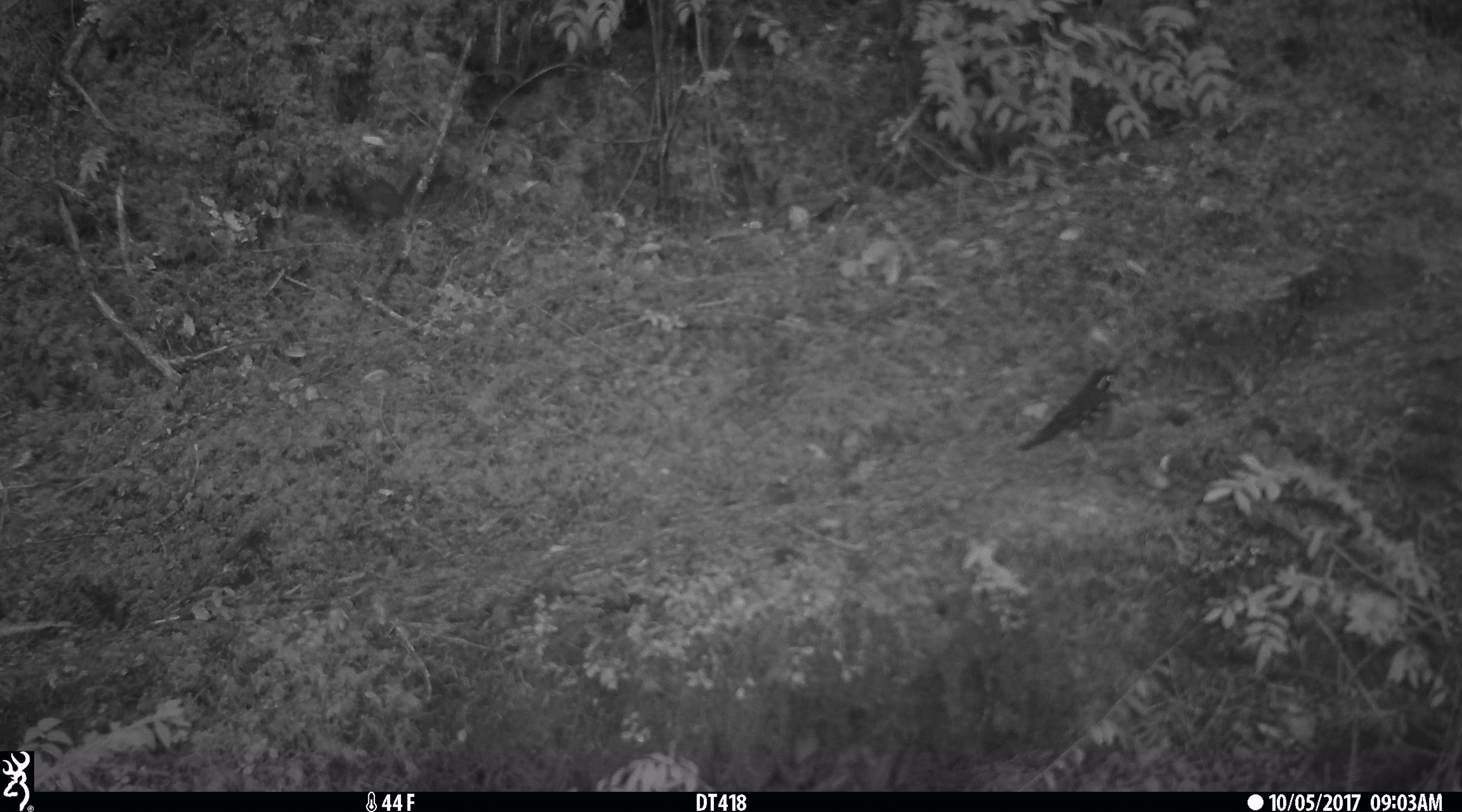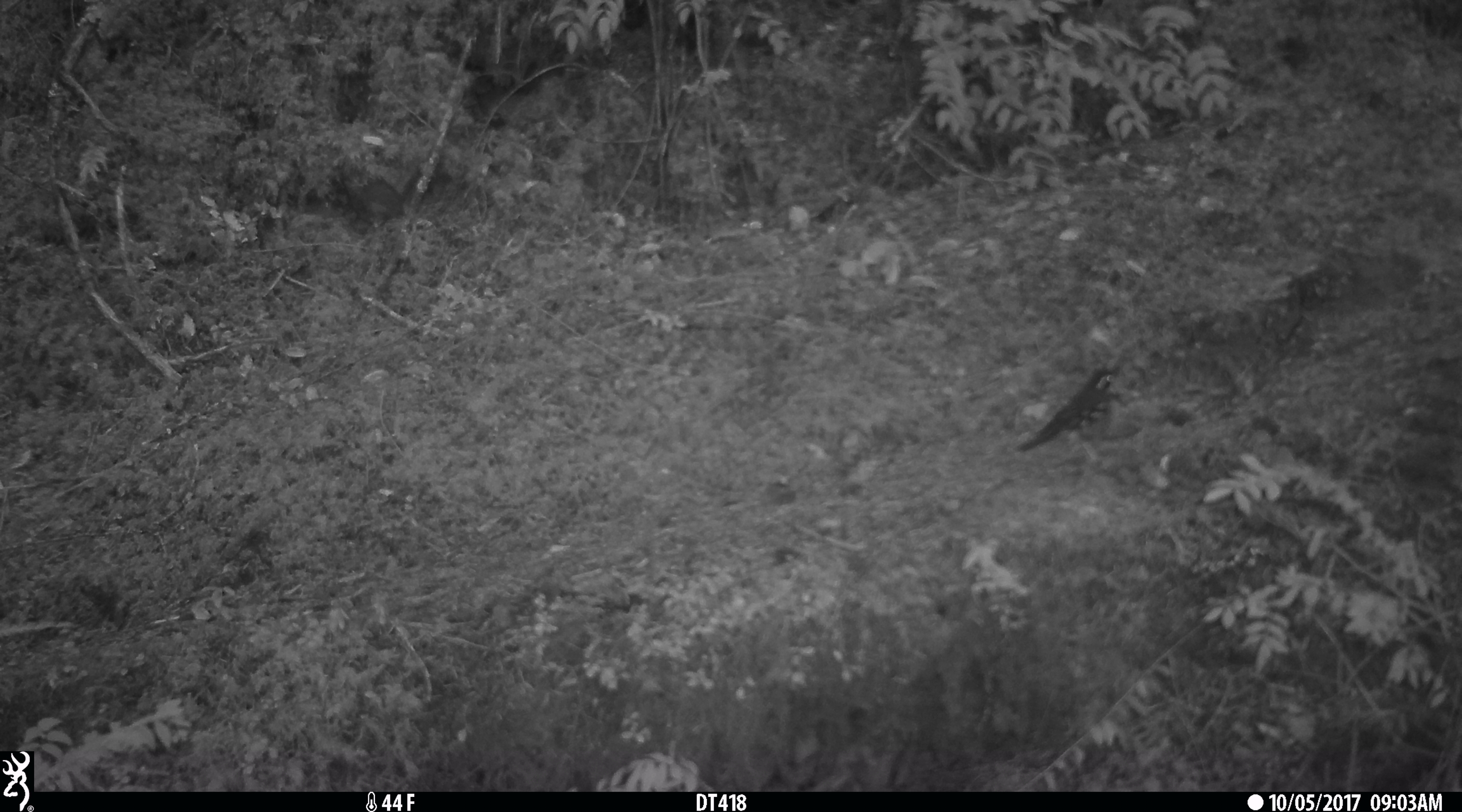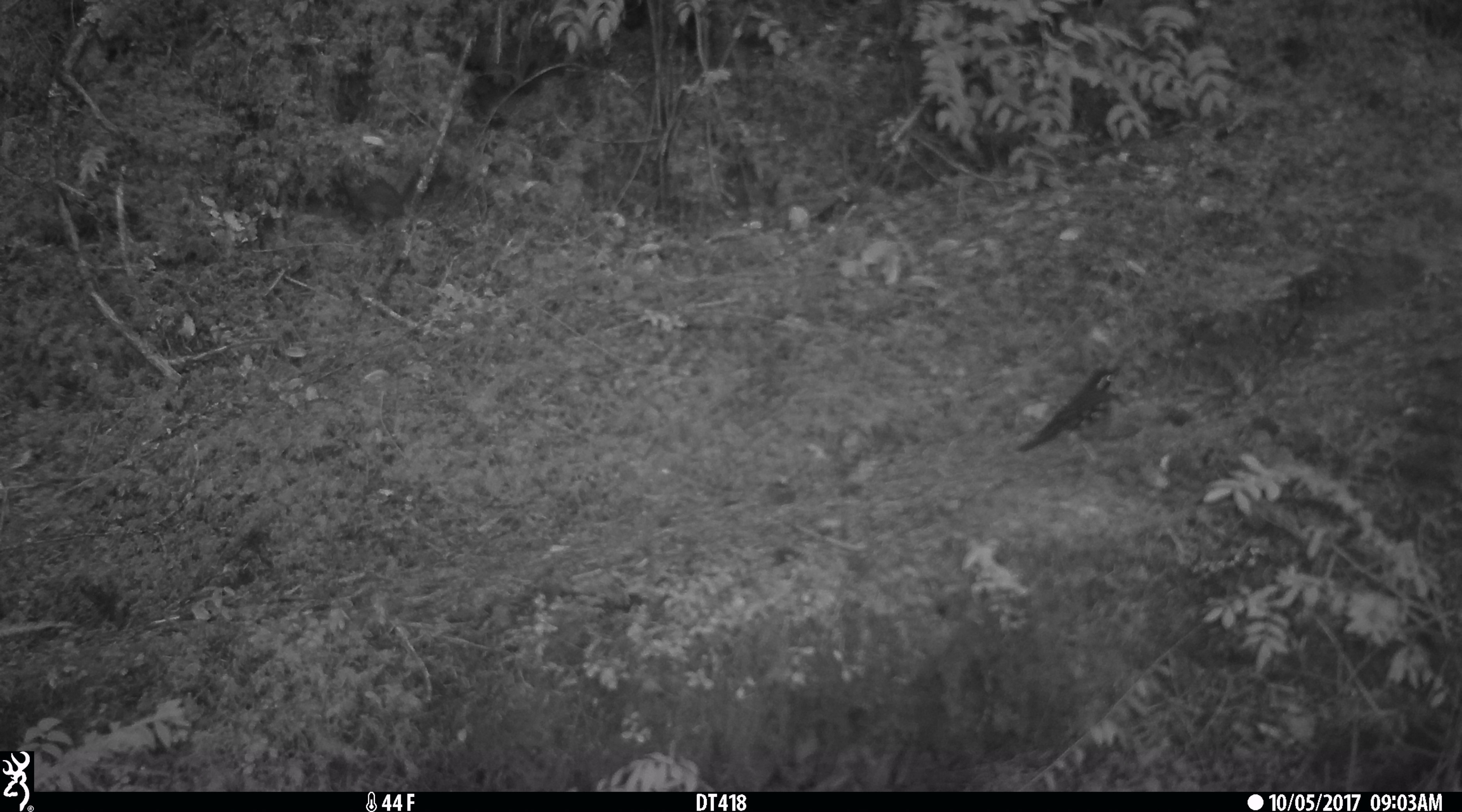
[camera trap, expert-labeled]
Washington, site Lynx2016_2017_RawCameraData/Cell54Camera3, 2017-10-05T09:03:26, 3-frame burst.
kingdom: Animalia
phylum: Chordata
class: Aves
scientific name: Aves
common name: birds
Aves (birds). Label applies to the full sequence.